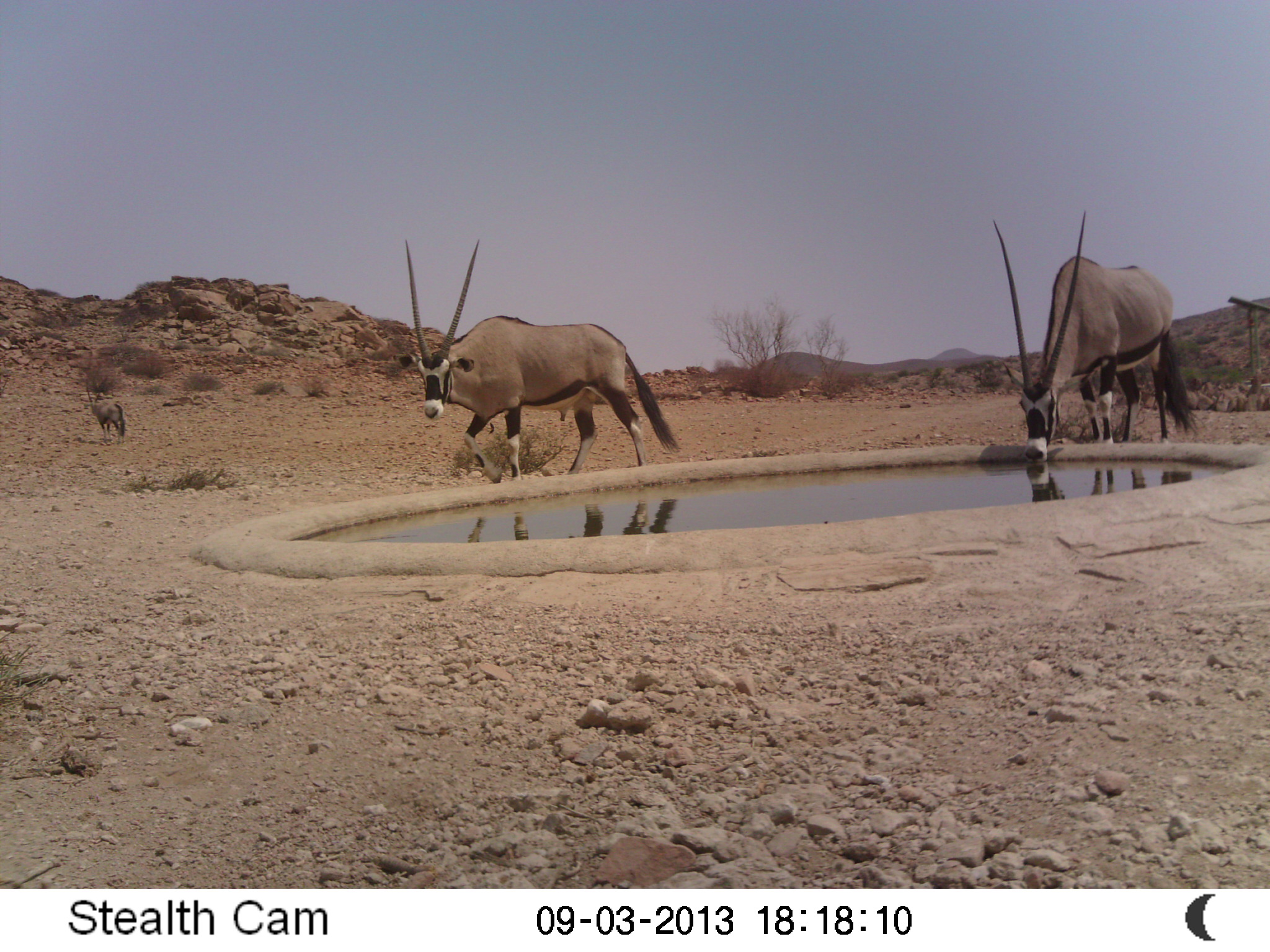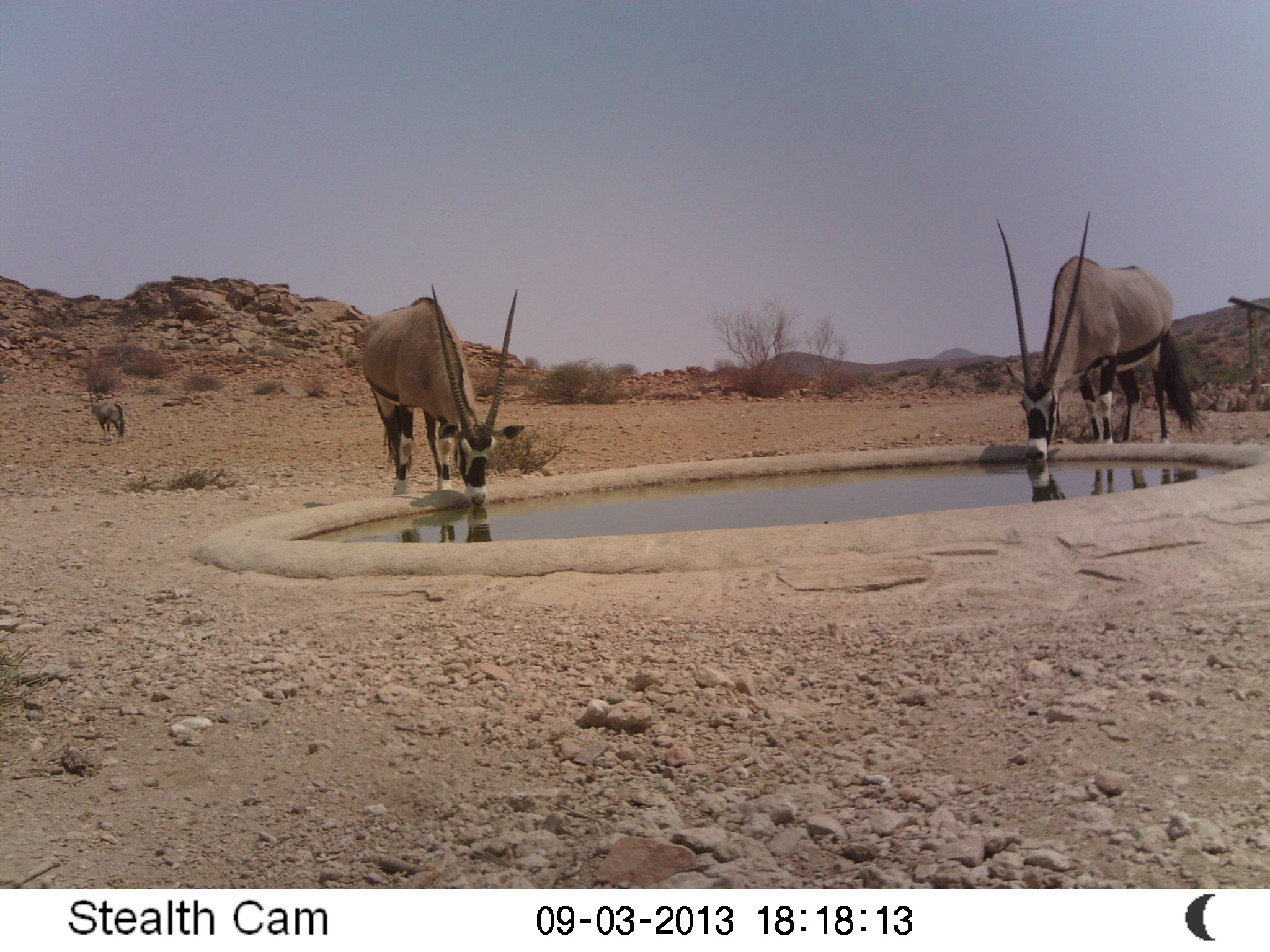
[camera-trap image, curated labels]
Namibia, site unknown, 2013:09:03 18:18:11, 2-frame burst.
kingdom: Animalia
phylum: Chordata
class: Mammalia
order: Artiodactyla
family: Bovidae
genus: Oryx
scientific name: Oryx gazella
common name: gemsbok